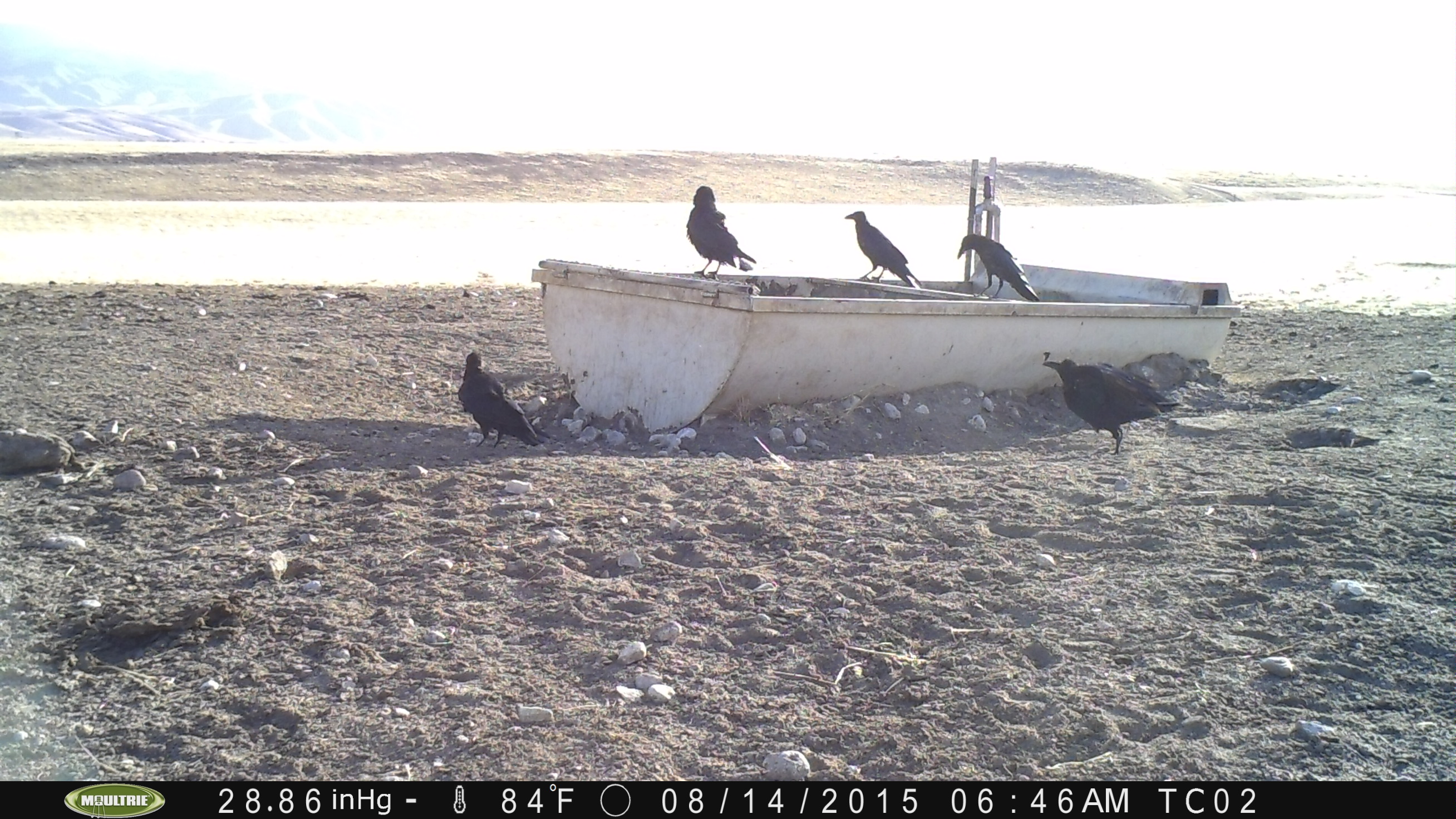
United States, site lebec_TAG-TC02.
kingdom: Animalia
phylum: Chordata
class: Aves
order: Passeriformes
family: Corvidae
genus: Corvus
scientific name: Corvus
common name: crows and ravens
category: unidentified corvus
Unidentified corvus (crows and ravens) (Corvus).